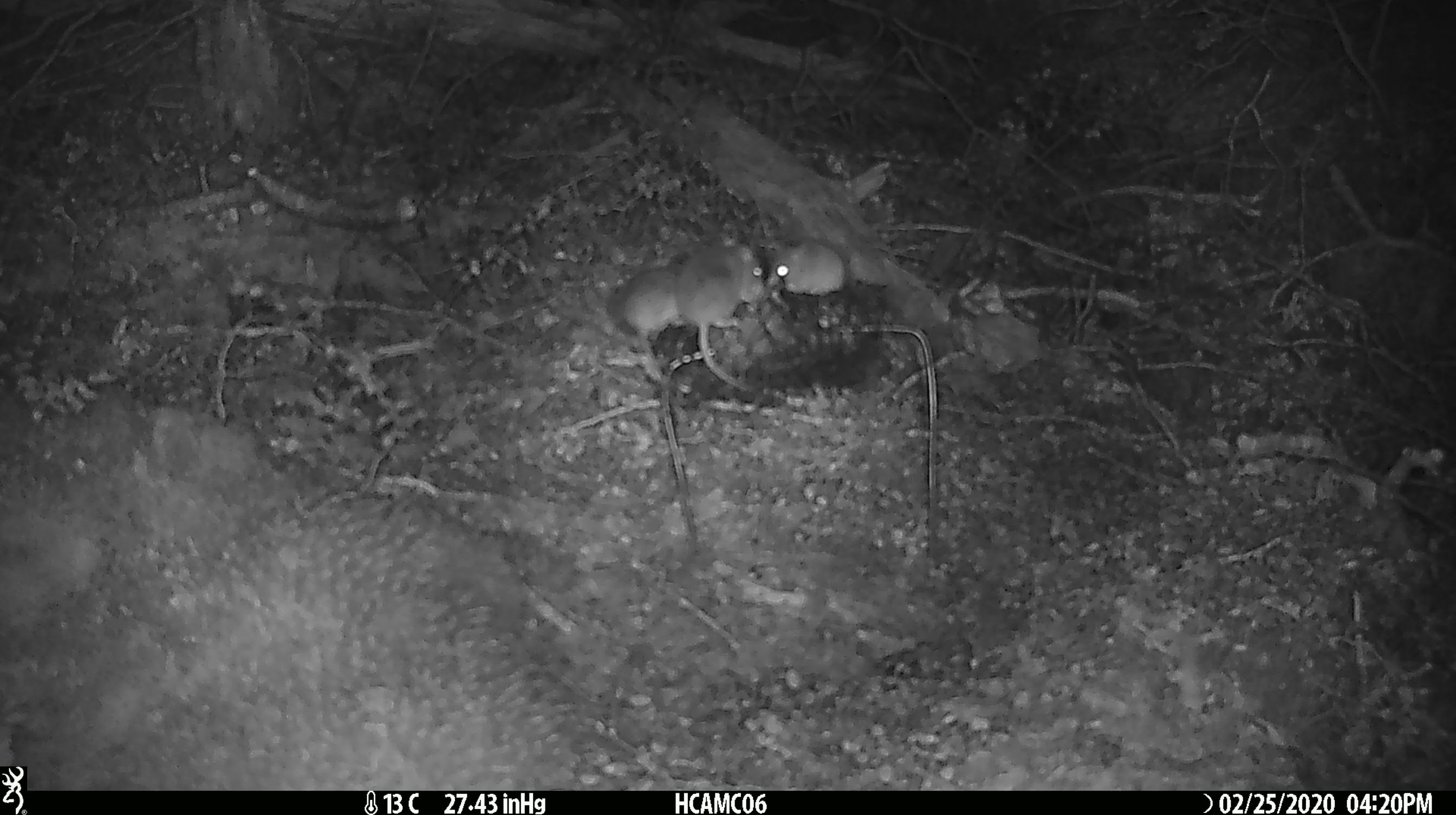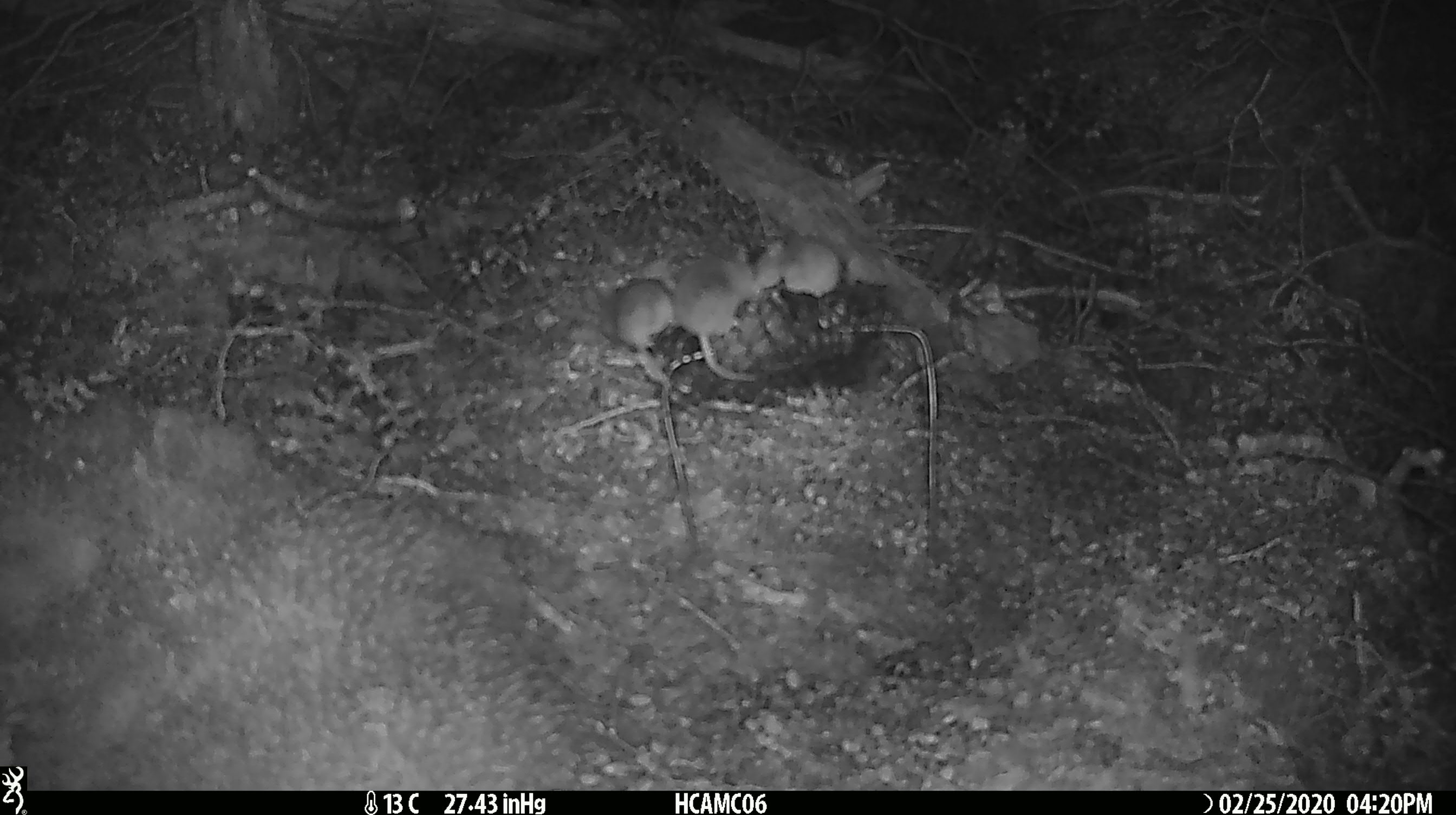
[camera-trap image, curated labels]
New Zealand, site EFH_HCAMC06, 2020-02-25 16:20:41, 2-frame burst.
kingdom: Animalia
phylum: Chordata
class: Mammalia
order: Rodentia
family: Muridae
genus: Mus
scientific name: Mus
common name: mouse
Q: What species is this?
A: Mouse (Mus).